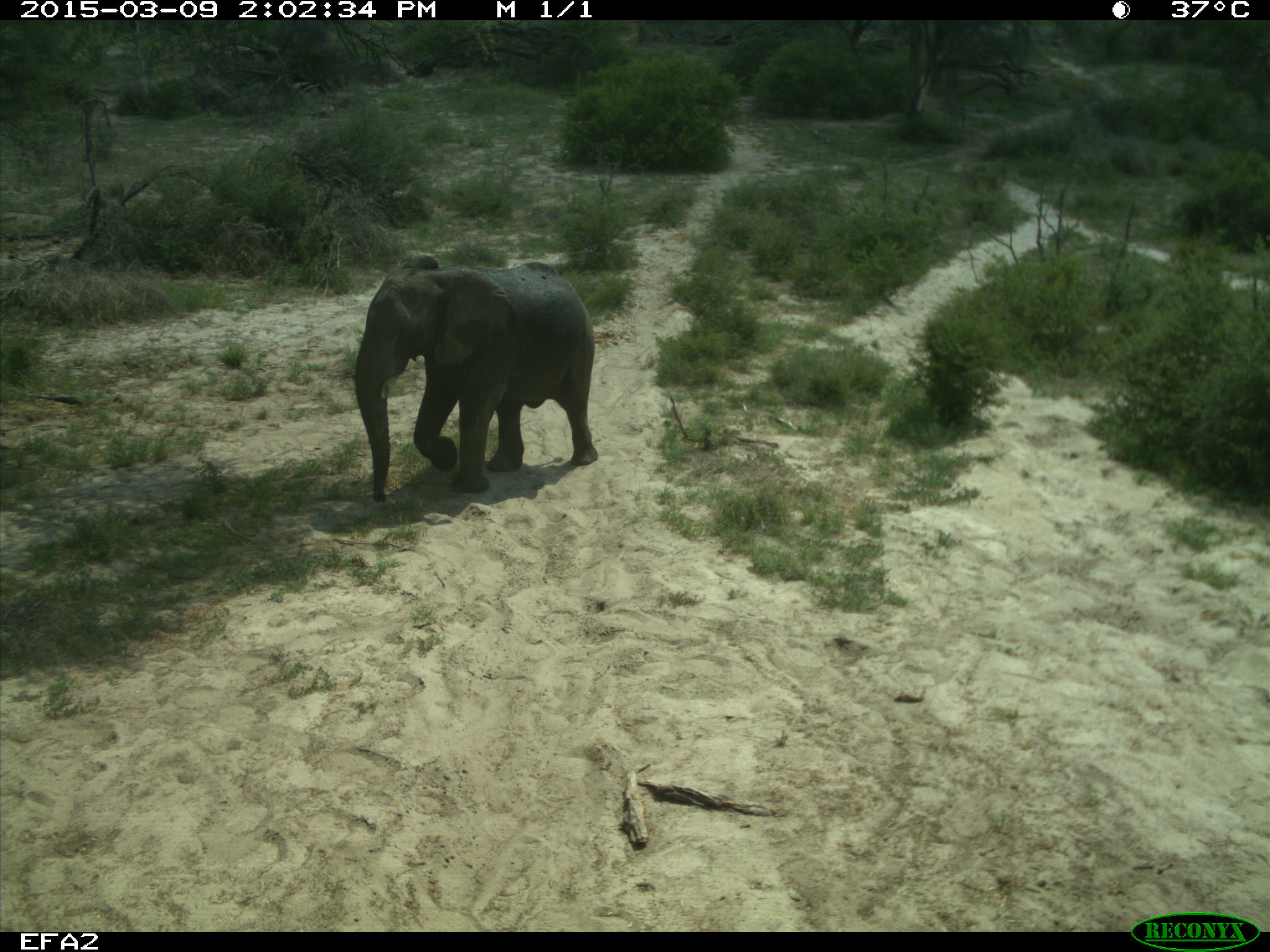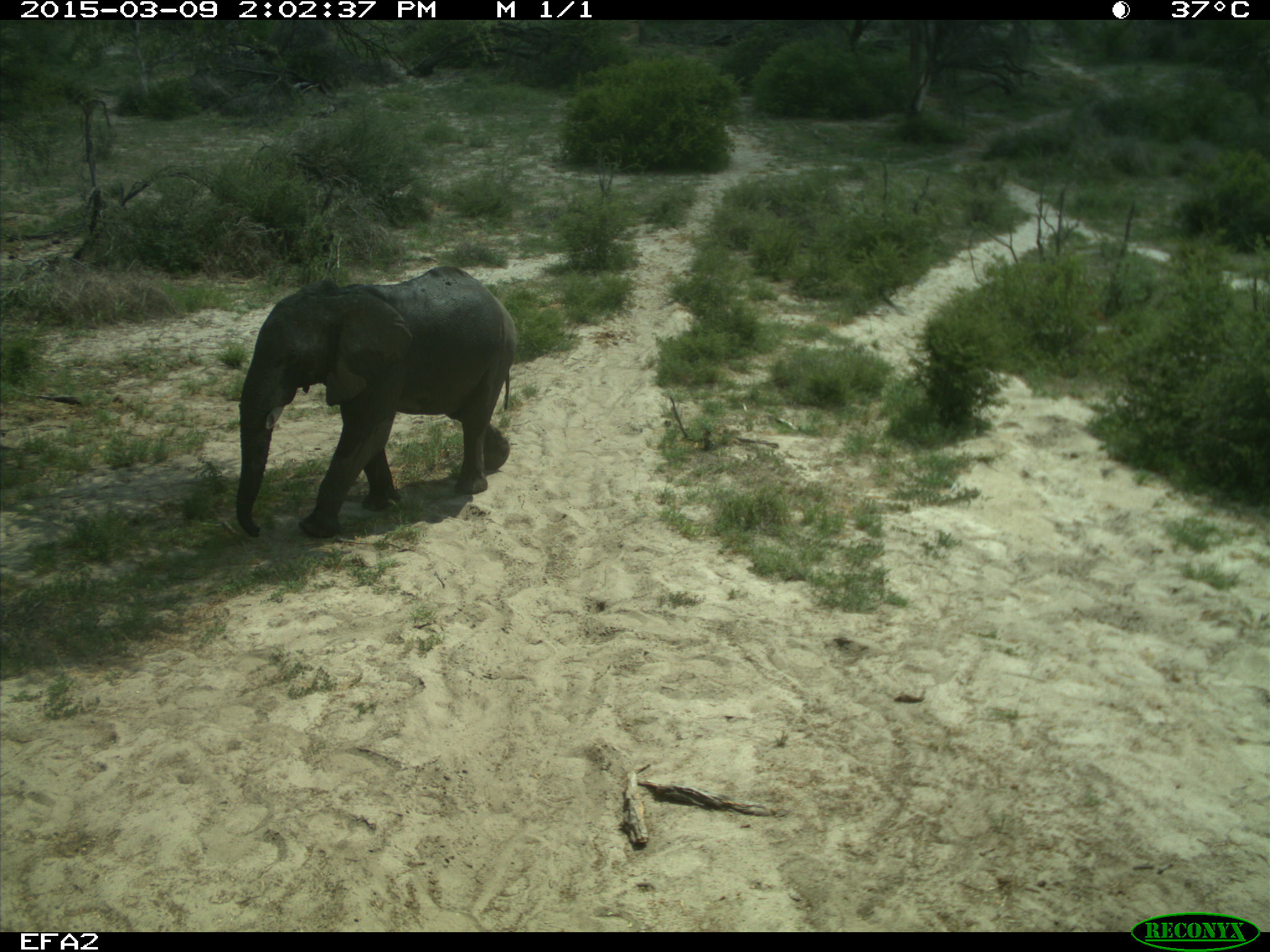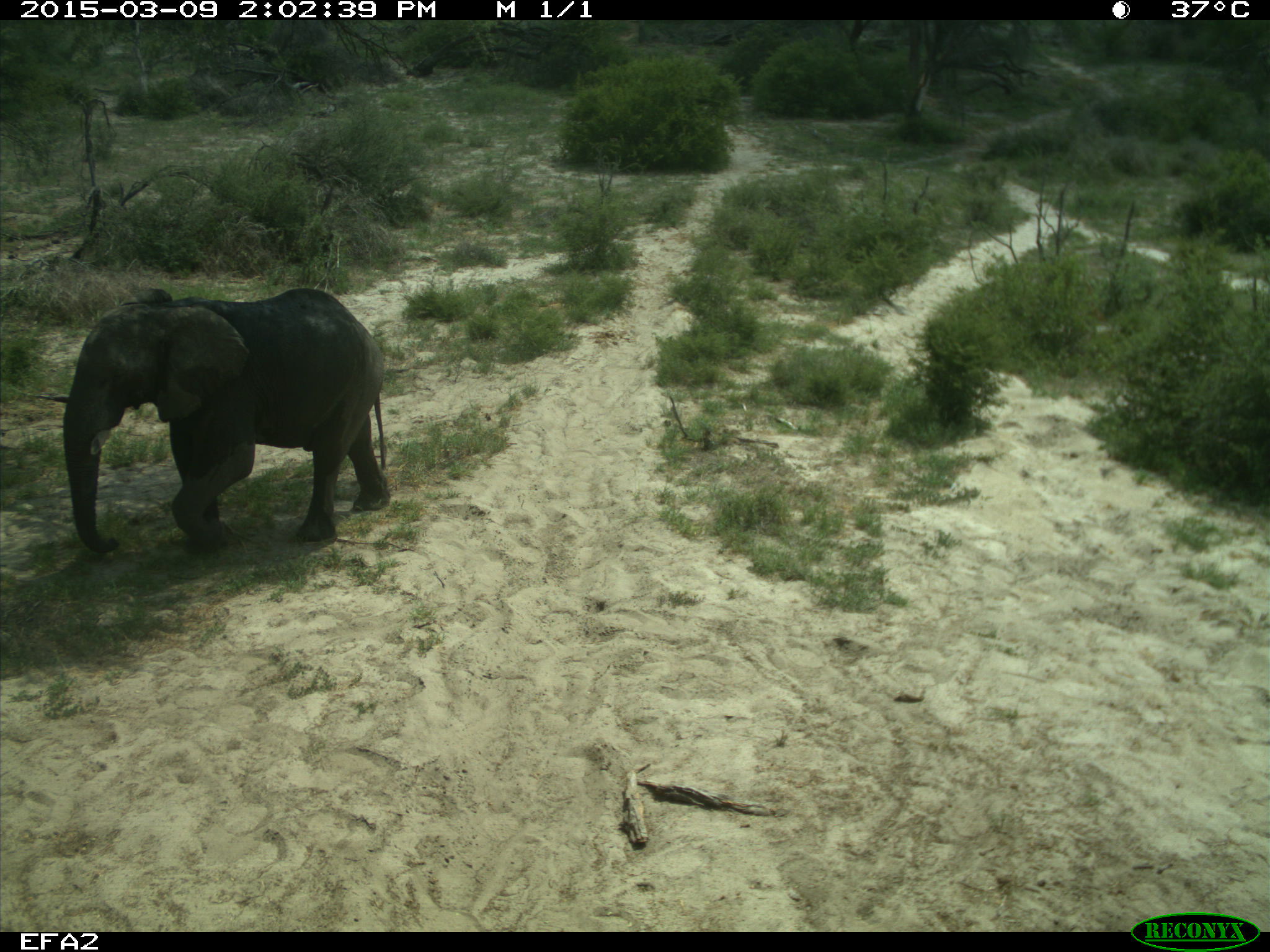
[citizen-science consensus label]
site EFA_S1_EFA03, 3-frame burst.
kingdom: Animalia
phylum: Chordata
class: Mammalia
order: Proboscidea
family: Elephantidae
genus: Loxodonta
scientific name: Loxodonta africana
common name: african bush elephant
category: elephant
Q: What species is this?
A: Elephant (african bush elephant) (Loxodonta africana).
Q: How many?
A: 1.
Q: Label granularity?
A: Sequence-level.